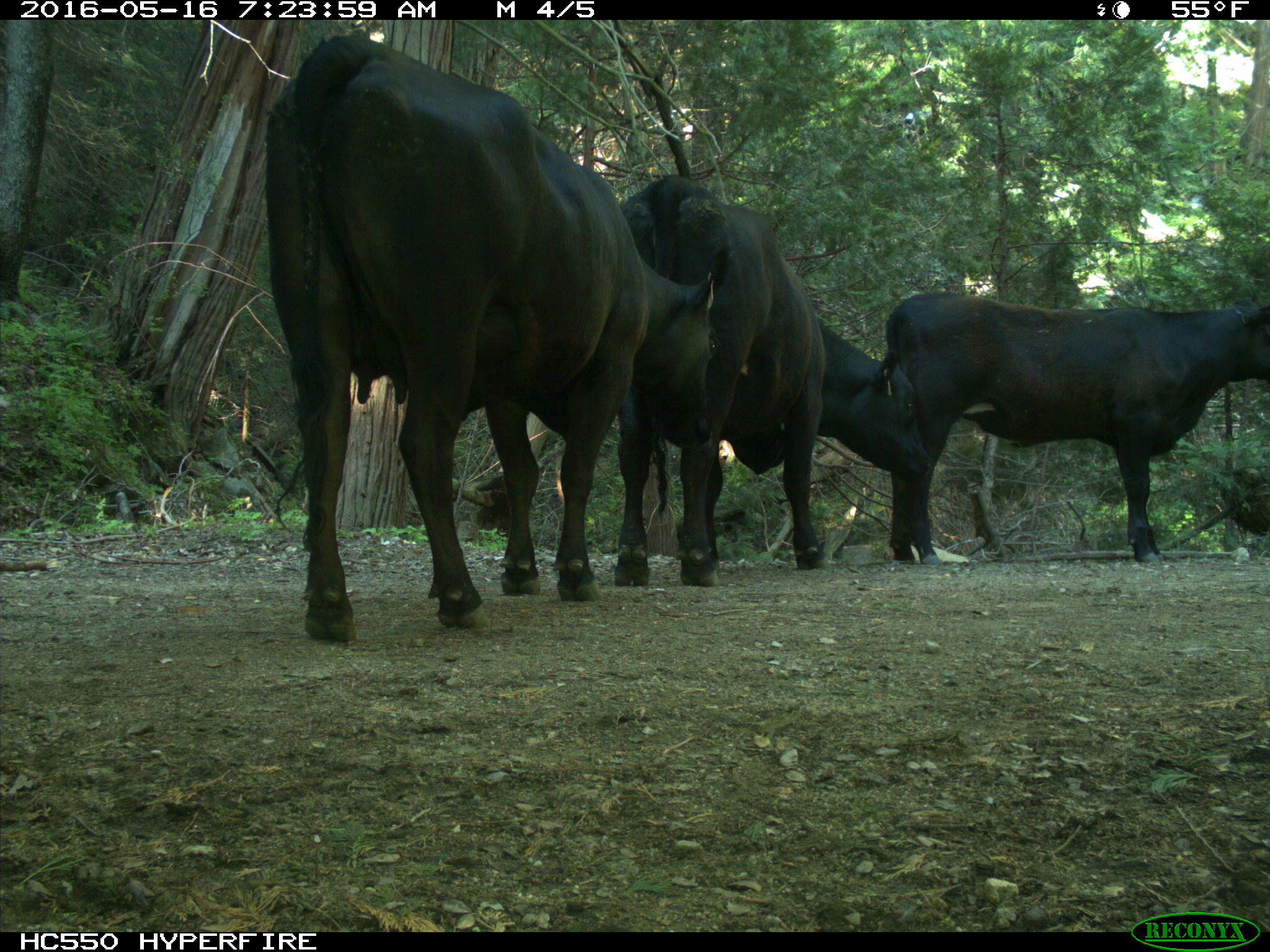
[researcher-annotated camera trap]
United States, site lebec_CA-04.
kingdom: Animalia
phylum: Chordata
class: Mammalia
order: Artiodactyla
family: Bovidae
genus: Bos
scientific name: Bos taurus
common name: domestic cow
Bos taurus (domestic cow).